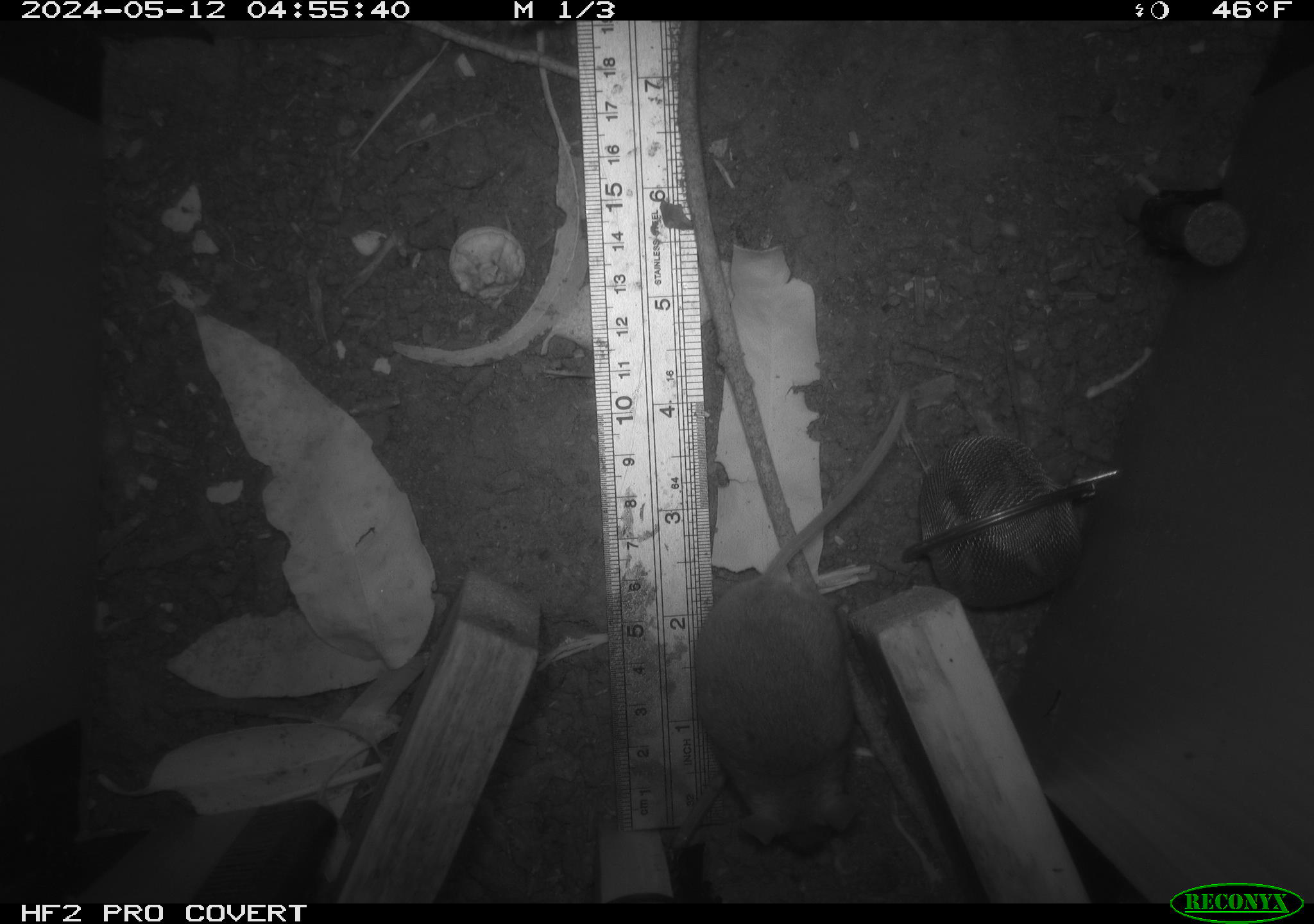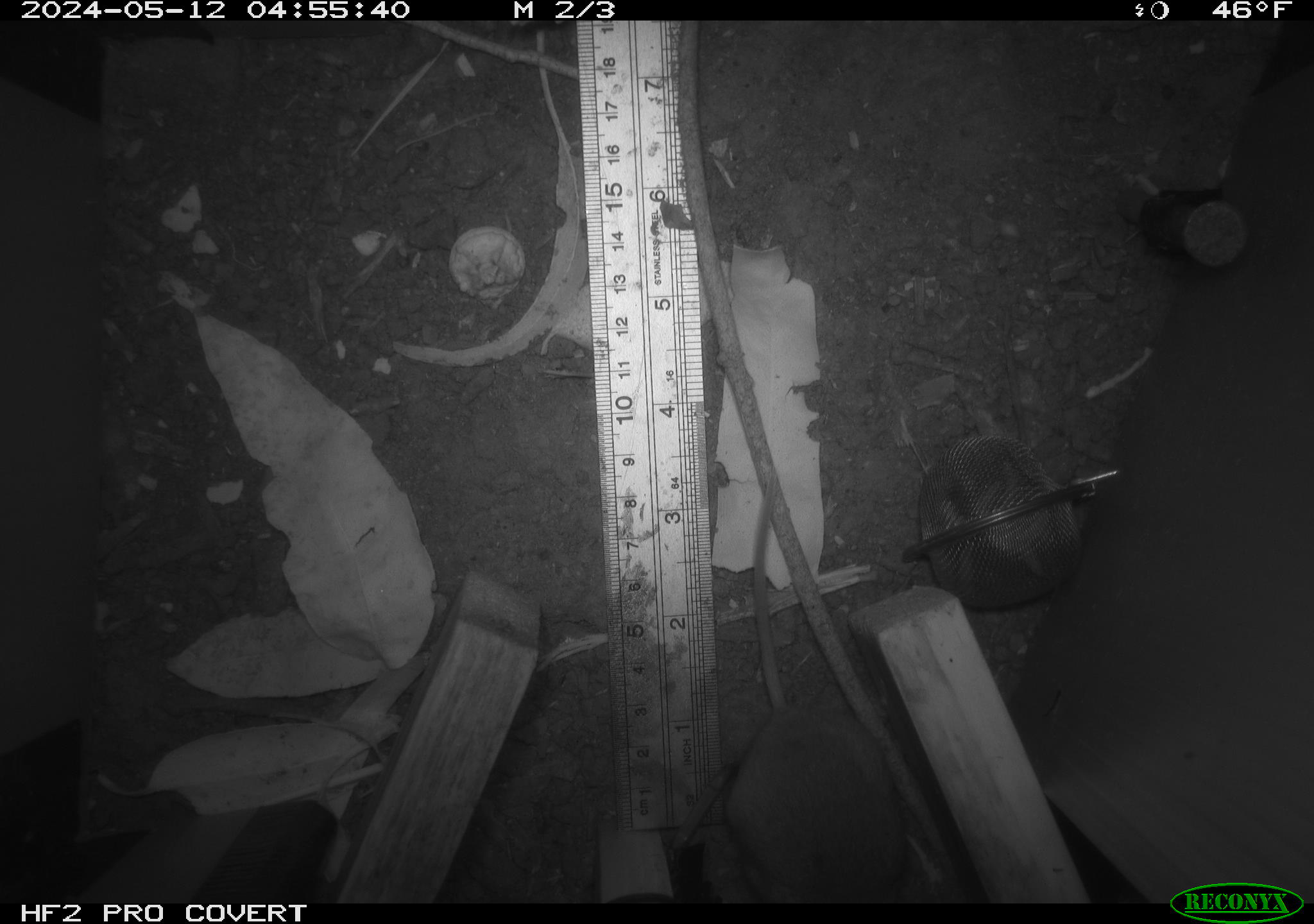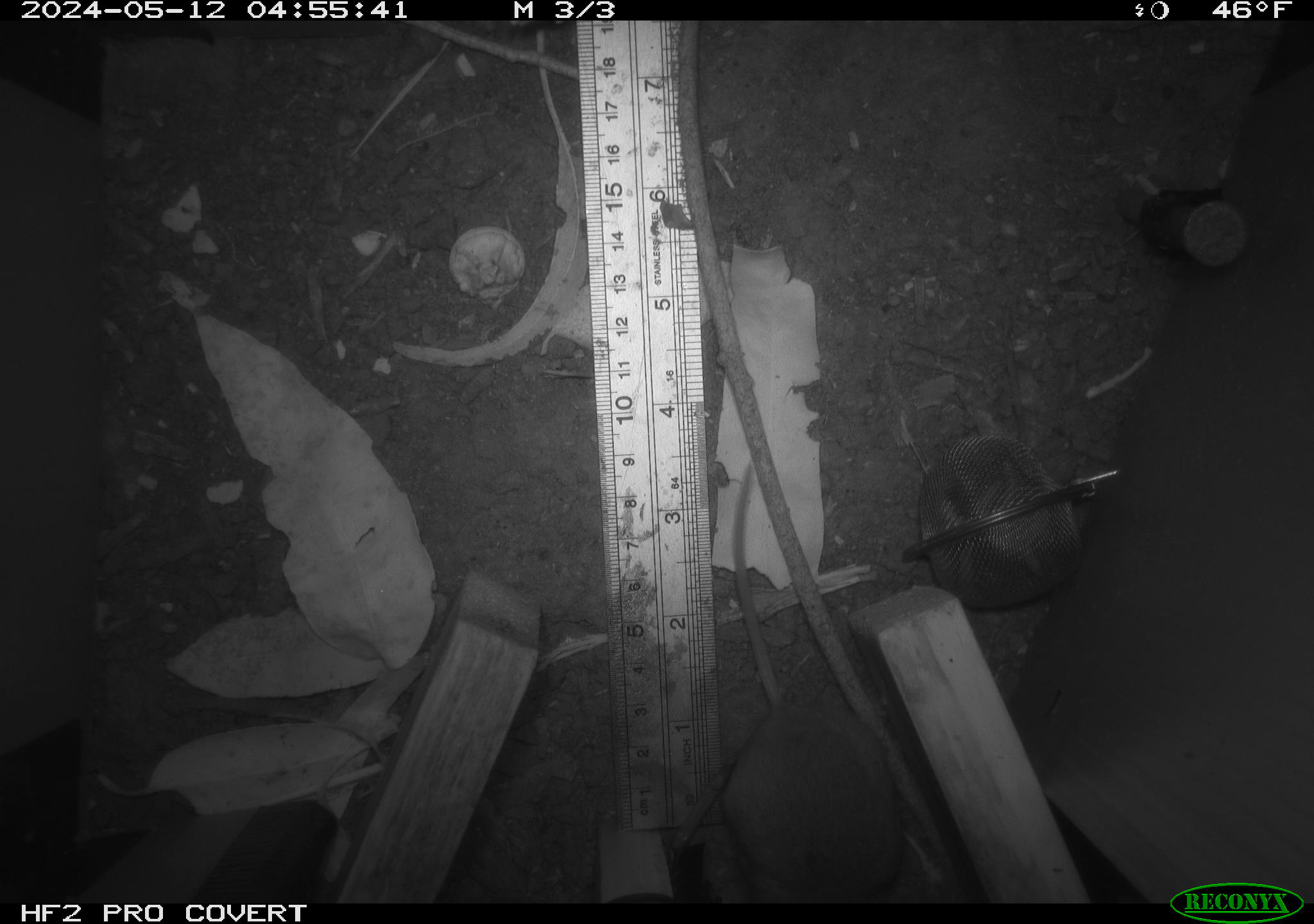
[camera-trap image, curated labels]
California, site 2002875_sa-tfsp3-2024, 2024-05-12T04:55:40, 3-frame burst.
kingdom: Animalia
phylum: Chordata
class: Mammalia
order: Rodentia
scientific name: Rodentia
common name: mouse species